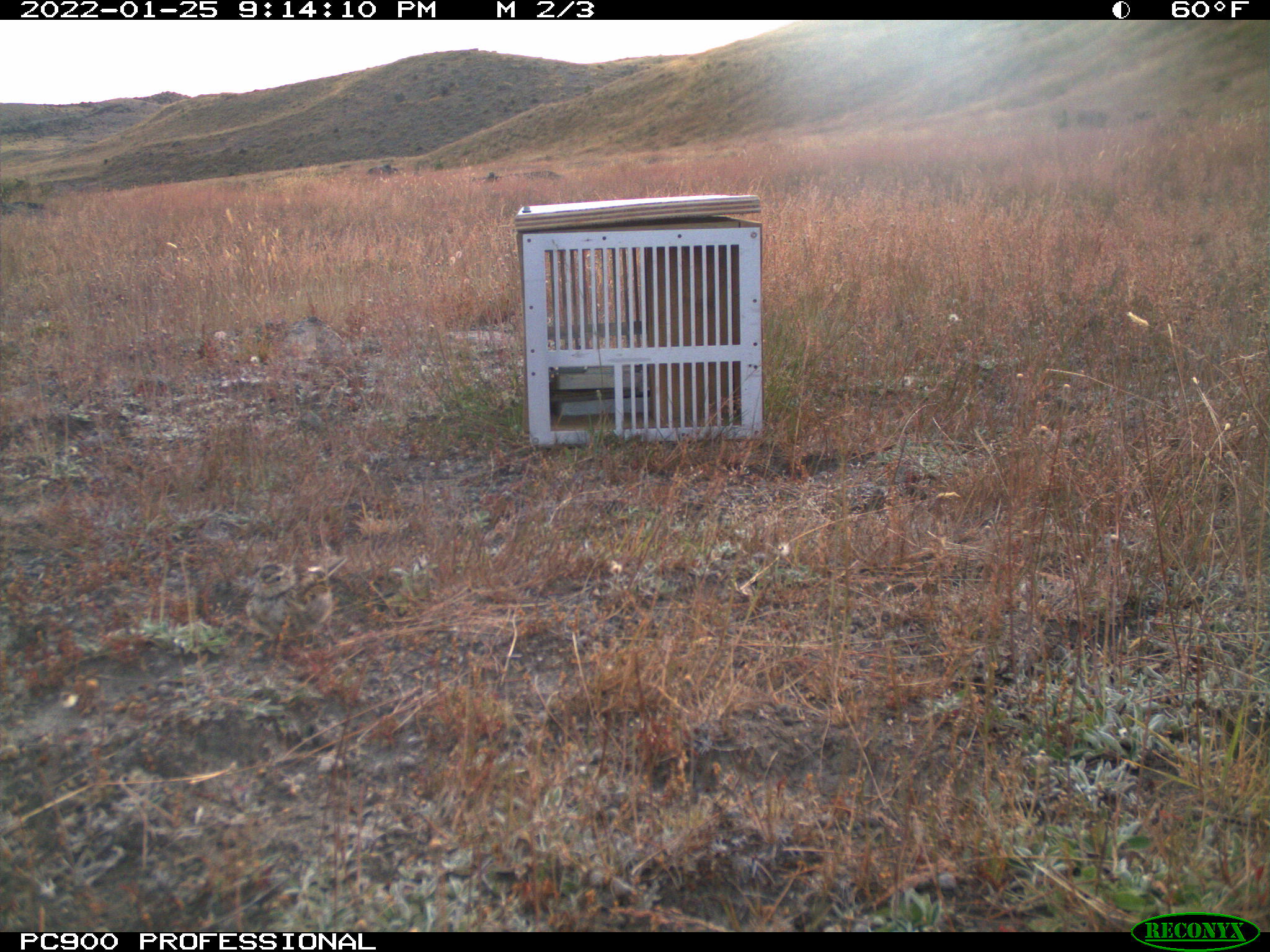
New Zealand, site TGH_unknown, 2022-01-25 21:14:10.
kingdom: Animalia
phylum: Chordata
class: Aves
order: Passeriformes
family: Motacillidae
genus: Anthus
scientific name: Anthus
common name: pipit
Pipit (Anthus).